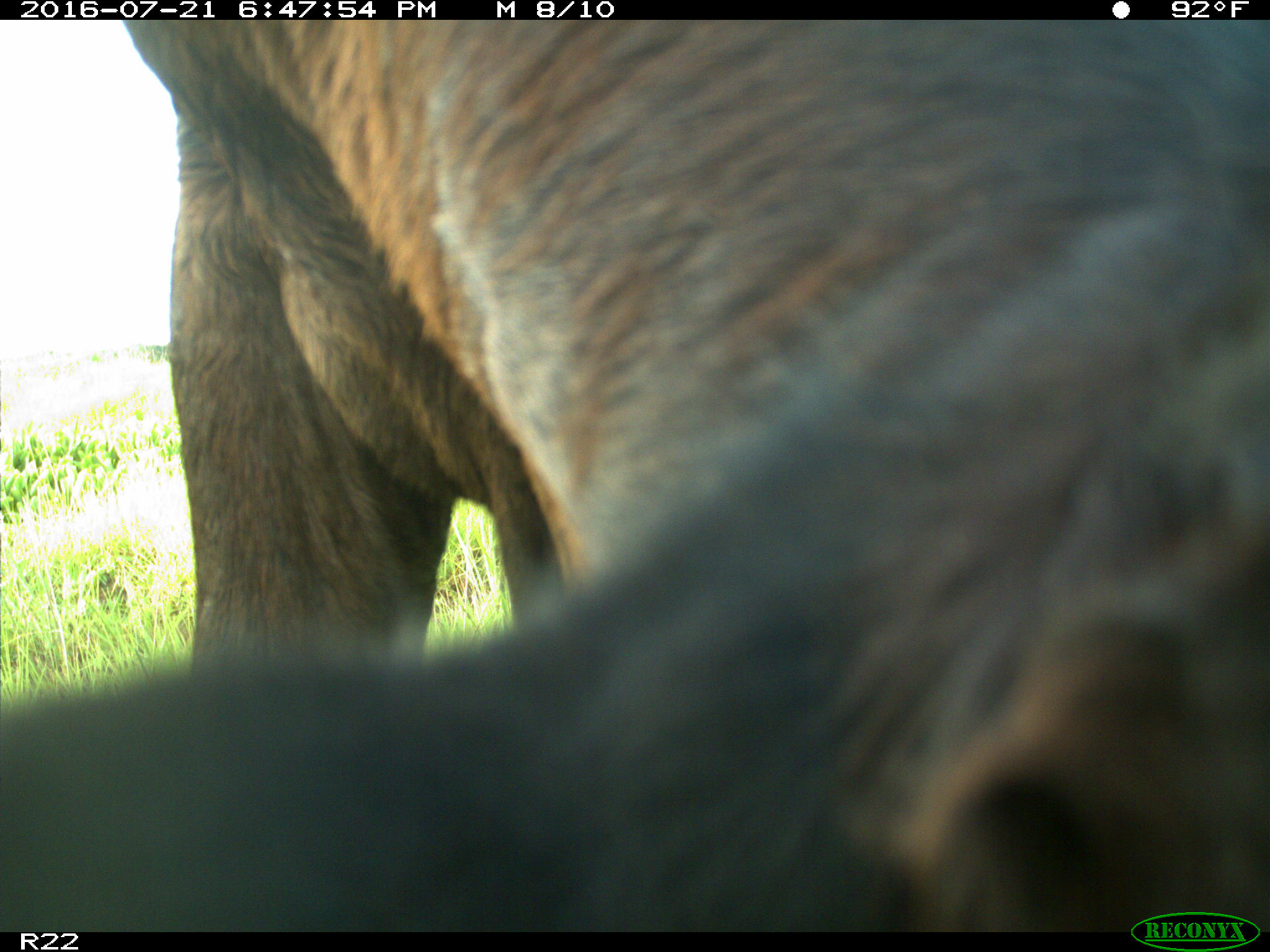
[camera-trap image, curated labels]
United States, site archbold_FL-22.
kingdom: Animalia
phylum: Chordata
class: Mammalia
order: Artiodactyla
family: Bovidae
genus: Bos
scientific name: Bos taurus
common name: domestic cow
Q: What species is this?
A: Bos taurus (domestic cow).